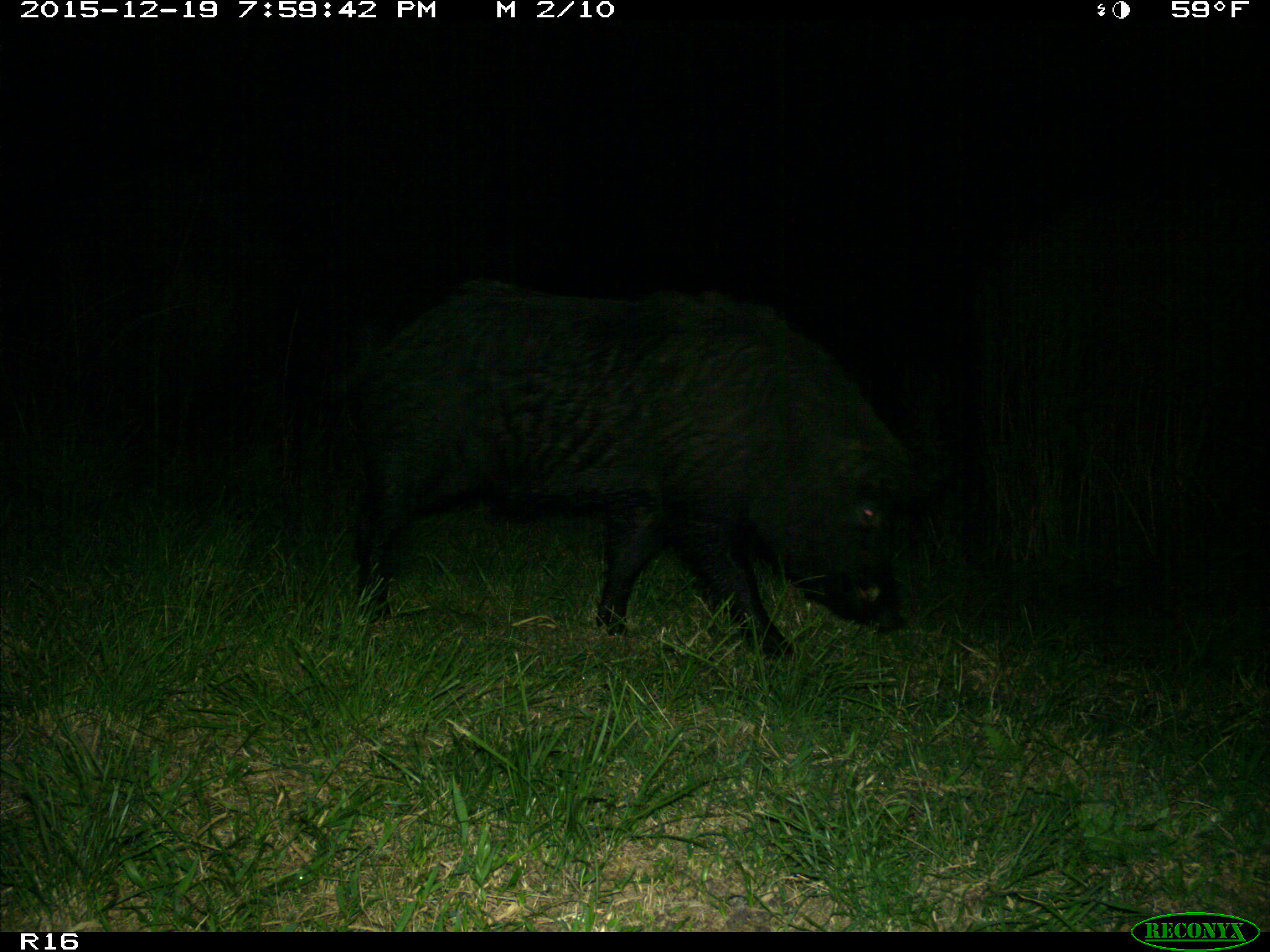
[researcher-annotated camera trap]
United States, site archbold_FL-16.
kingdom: Animalia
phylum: Chordata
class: Mammalia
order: Artiodactyla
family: Suidae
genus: Sus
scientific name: Sus scrofa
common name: wild boar